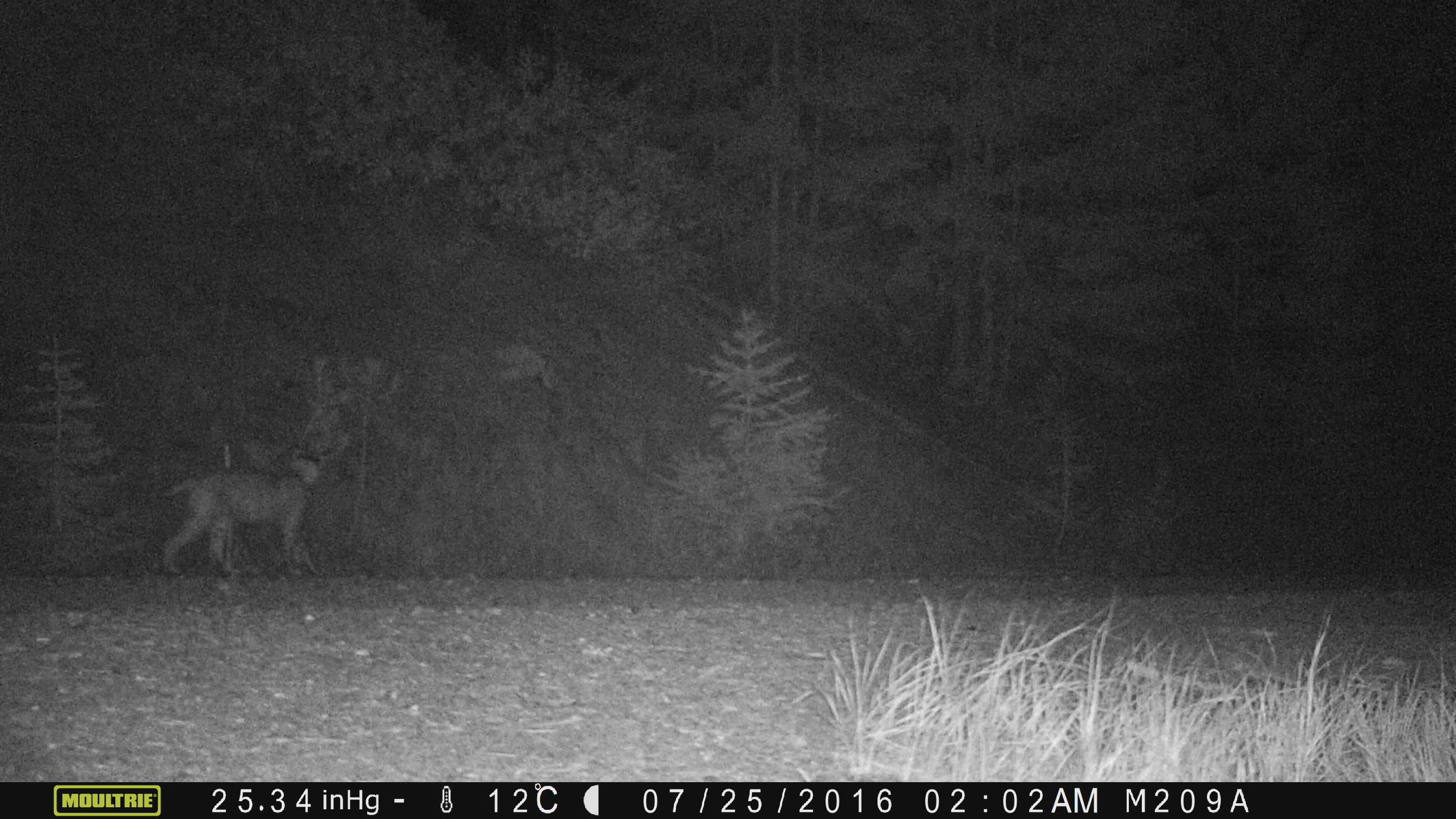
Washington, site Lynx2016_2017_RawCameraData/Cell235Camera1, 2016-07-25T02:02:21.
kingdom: Animalia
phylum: Chordata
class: Mammalia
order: Carnivora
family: Felidae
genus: Lynx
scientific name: Lynx rufus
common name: bobcat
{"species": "Lynx rufus (bobcat)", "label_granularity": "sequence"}